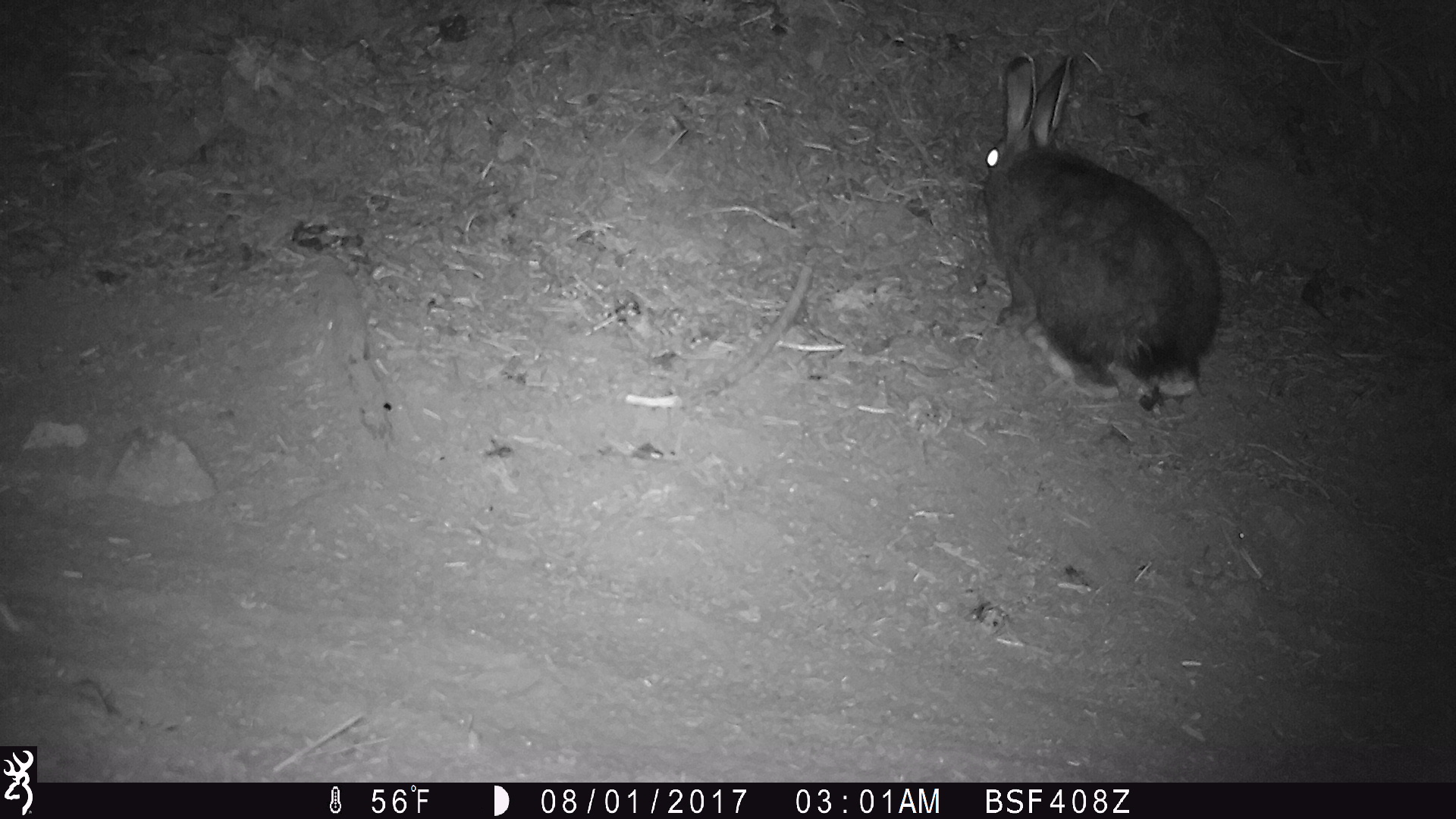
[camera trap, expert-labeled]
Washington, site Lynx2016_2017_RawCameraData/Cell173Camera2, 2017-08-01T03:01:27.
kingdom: Animalia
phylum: Chordata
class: Mammalia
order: Lagomorpha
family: Leporidae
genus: Lepus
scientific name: Lepus americanus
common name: snowshoe hare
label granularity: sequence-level